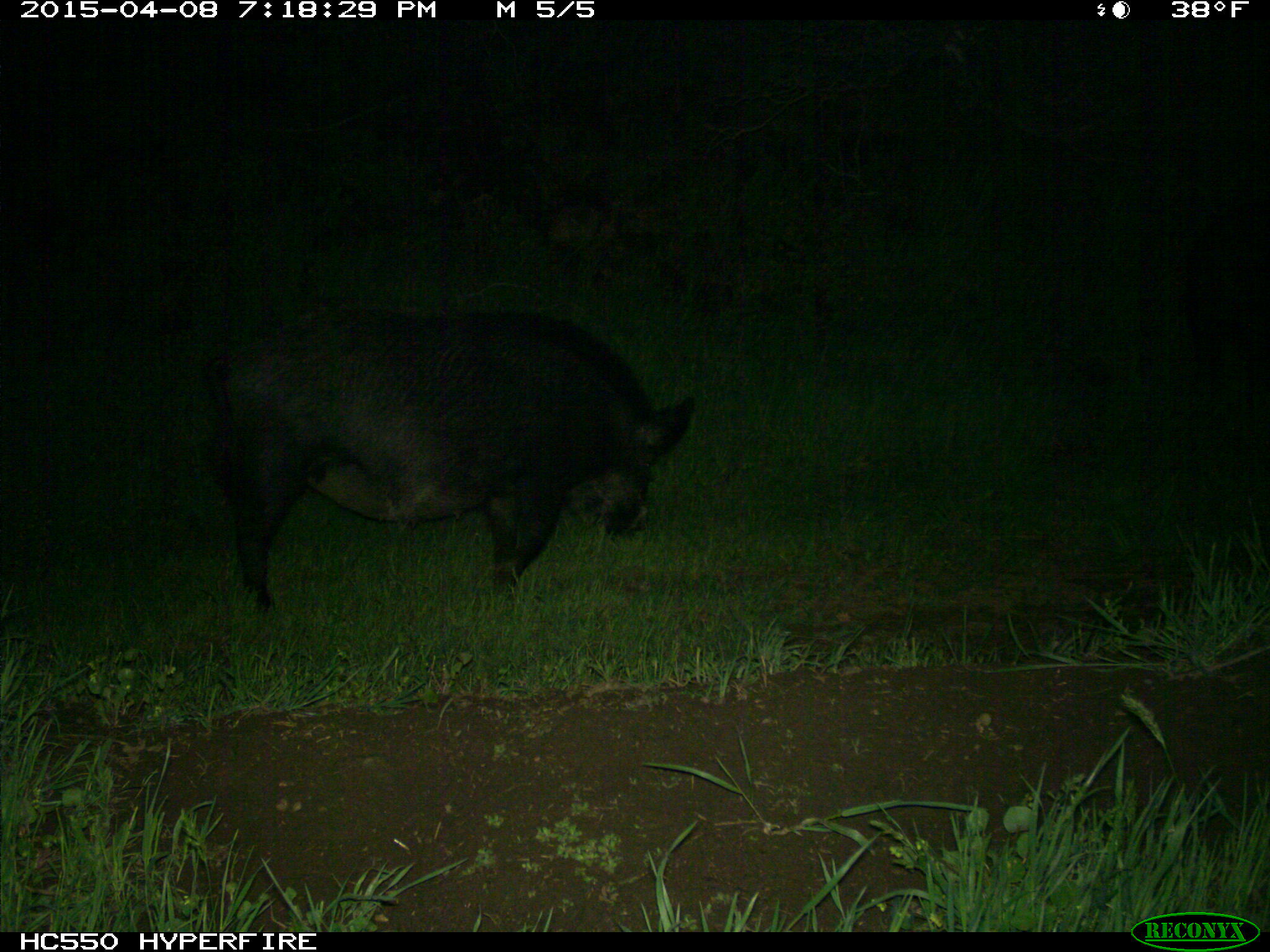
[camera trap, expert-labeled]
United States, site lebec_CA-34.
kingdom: Animalia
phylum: Chordata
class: Mammalia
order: Artiodactyla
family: Suidae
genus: Sus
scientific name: Sus scrofa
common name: wild boar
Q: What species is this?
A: Sus scrofa (wild boar).